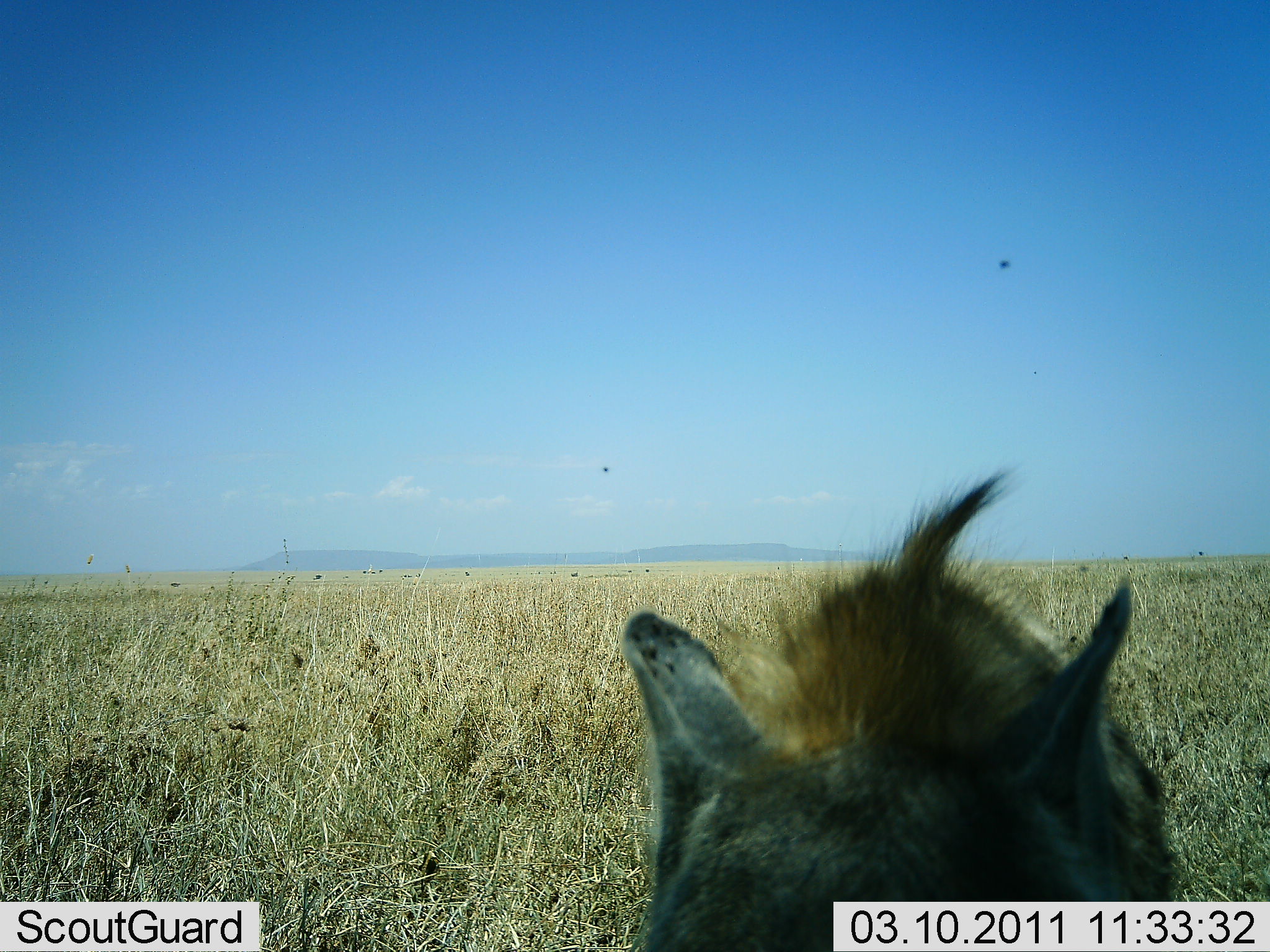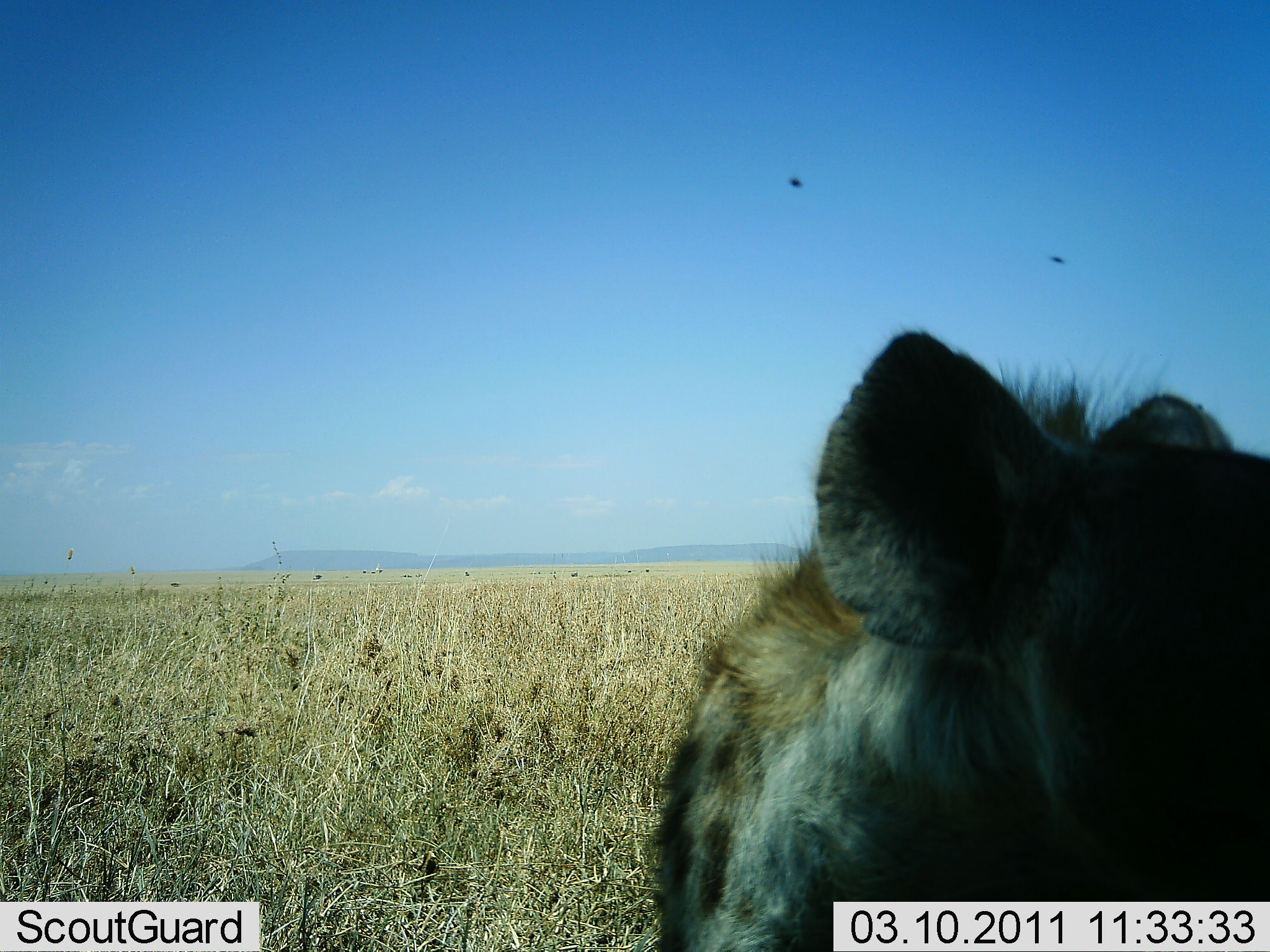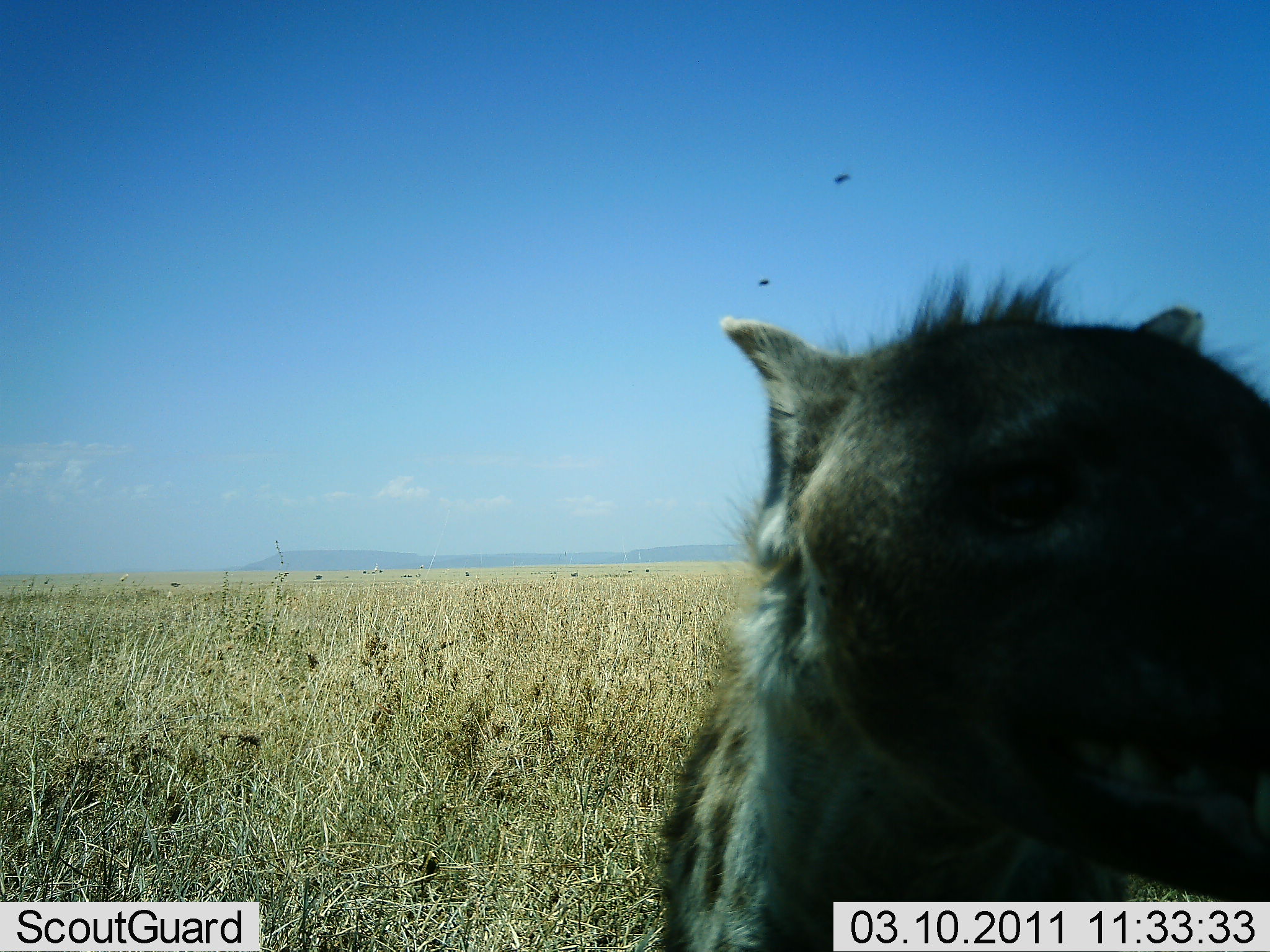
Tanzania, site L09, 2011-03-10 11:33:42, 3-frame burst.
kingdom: Animalia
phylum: Chordata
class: Mammalia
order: Carnivora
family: Hyaenidae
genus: Crocuta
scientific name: Crocuta crocuta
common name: spotted hyena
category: hyenaspotted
Hyenaspotted (spotted hyena) (Crocuta crocuta), count 1. Behavior (volunteer vote fractions): standing 73%, resting 0%, moving 9%, interacting 18%. Young present (vote fraction): 0%. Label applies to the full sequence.